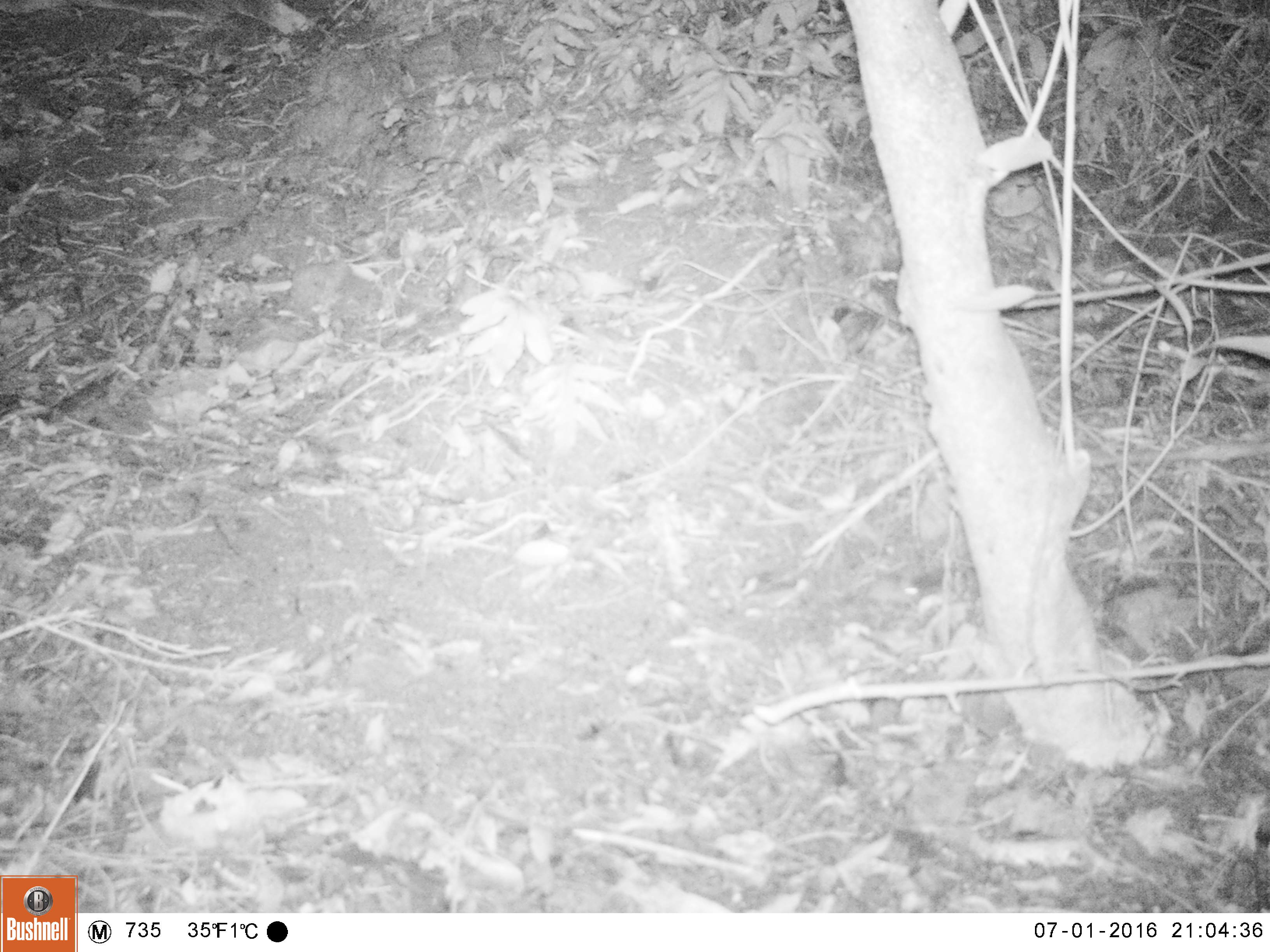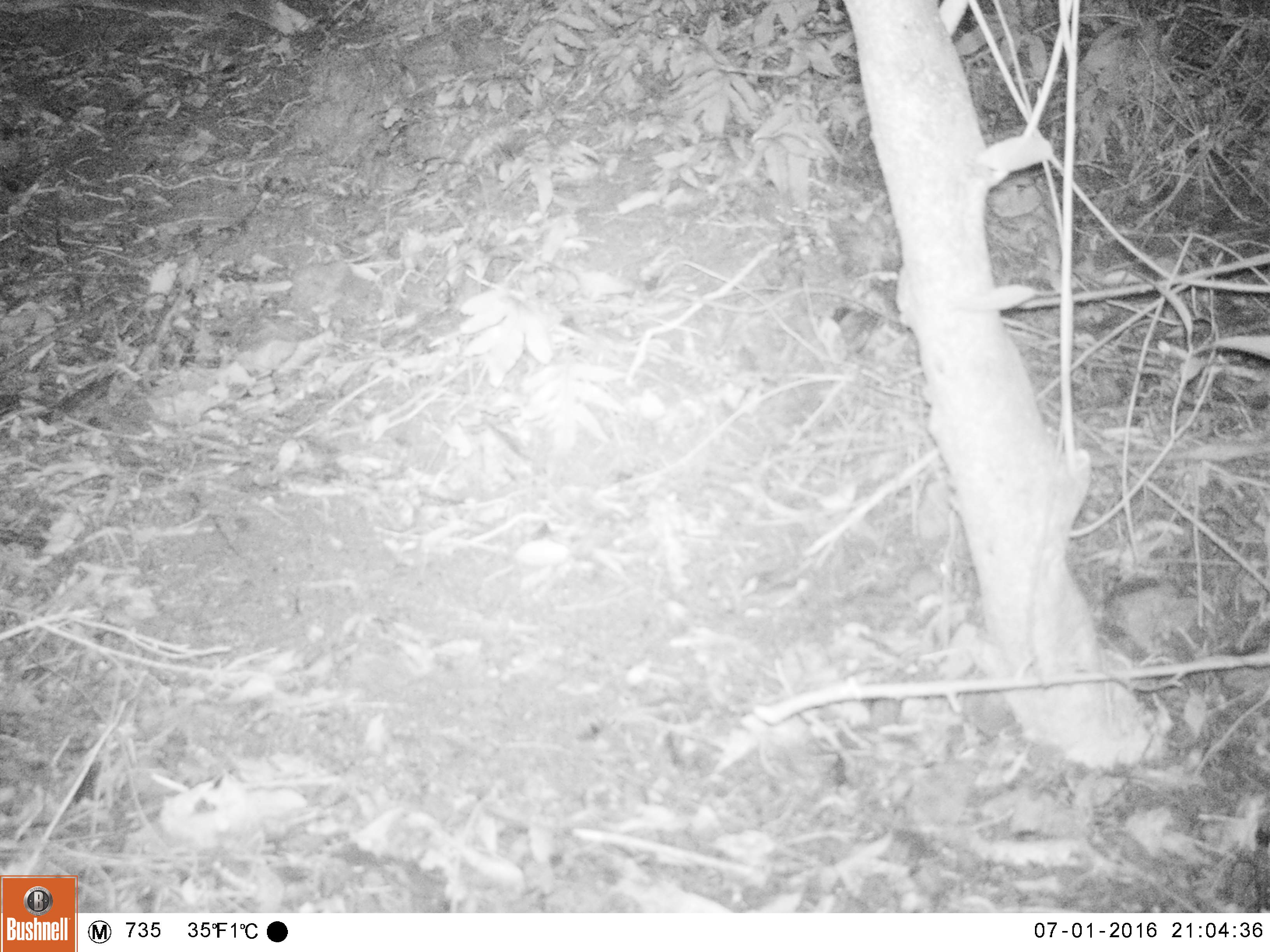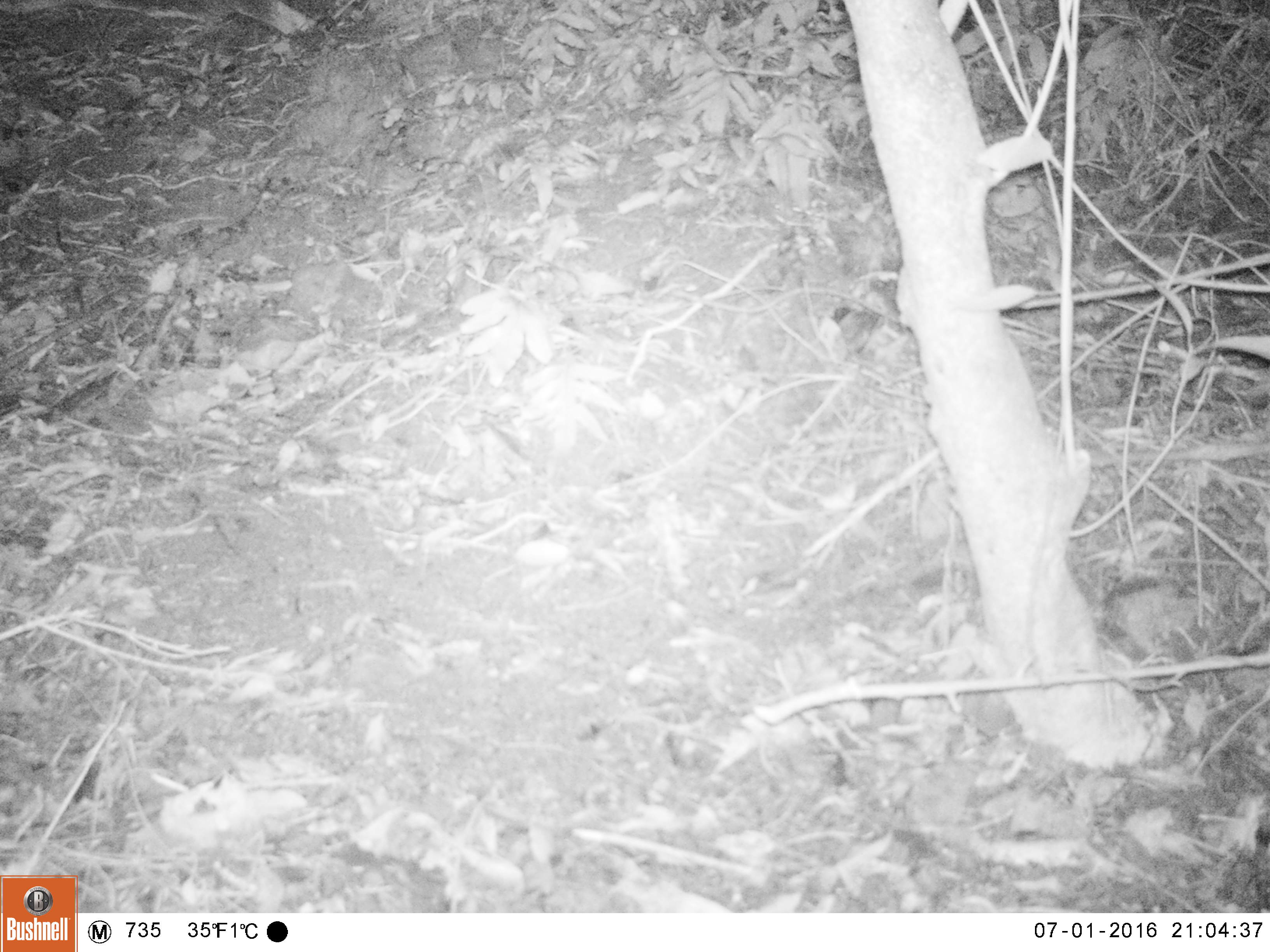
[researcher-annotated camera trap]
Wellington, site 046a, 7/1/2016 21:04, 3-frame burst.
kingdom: Animalia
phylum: Chordata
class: Mammalia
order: Rodentia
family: Muridae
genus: Mus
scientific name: Mus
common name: mouse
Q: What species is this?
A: Mouse (Mus).